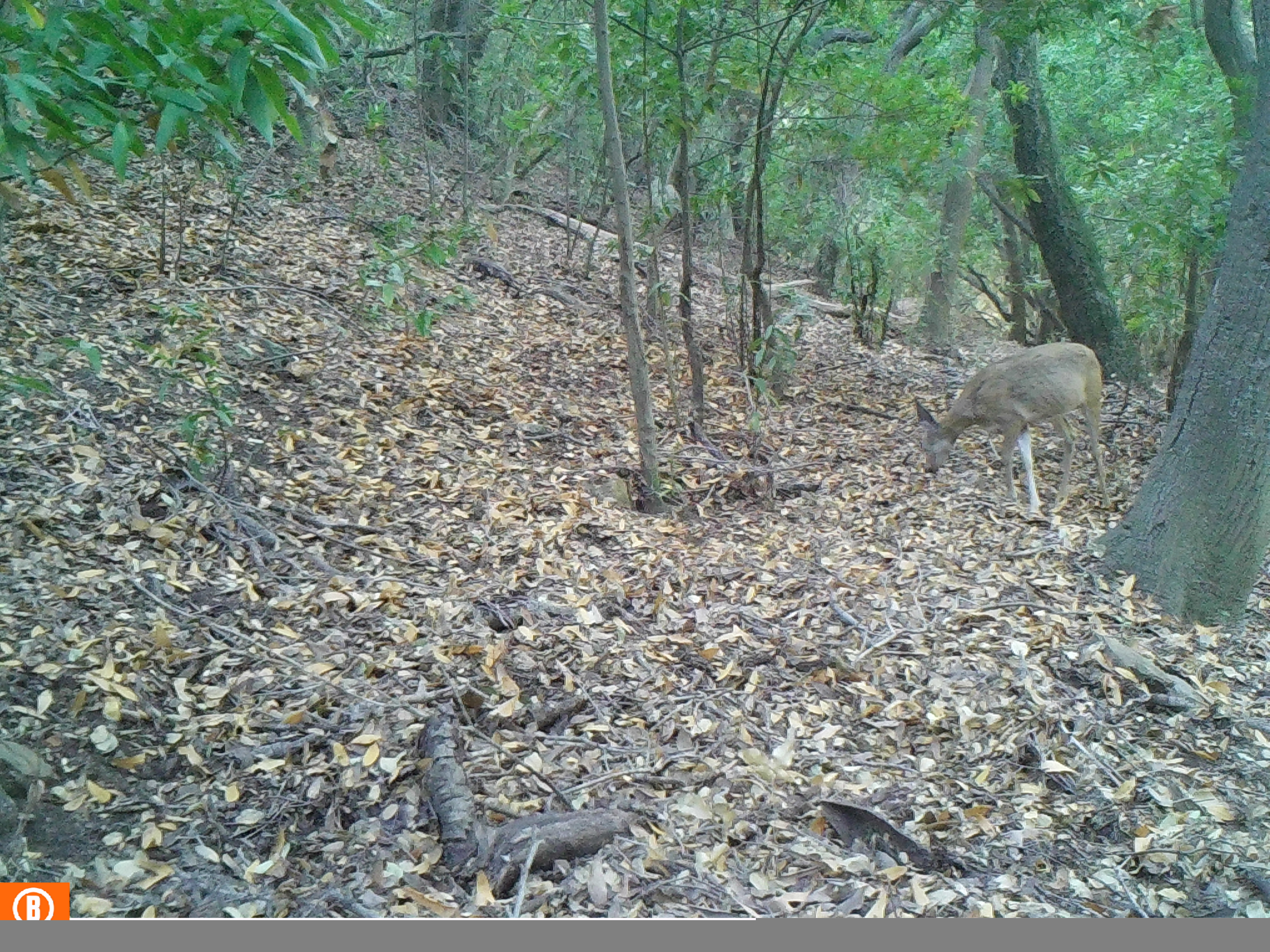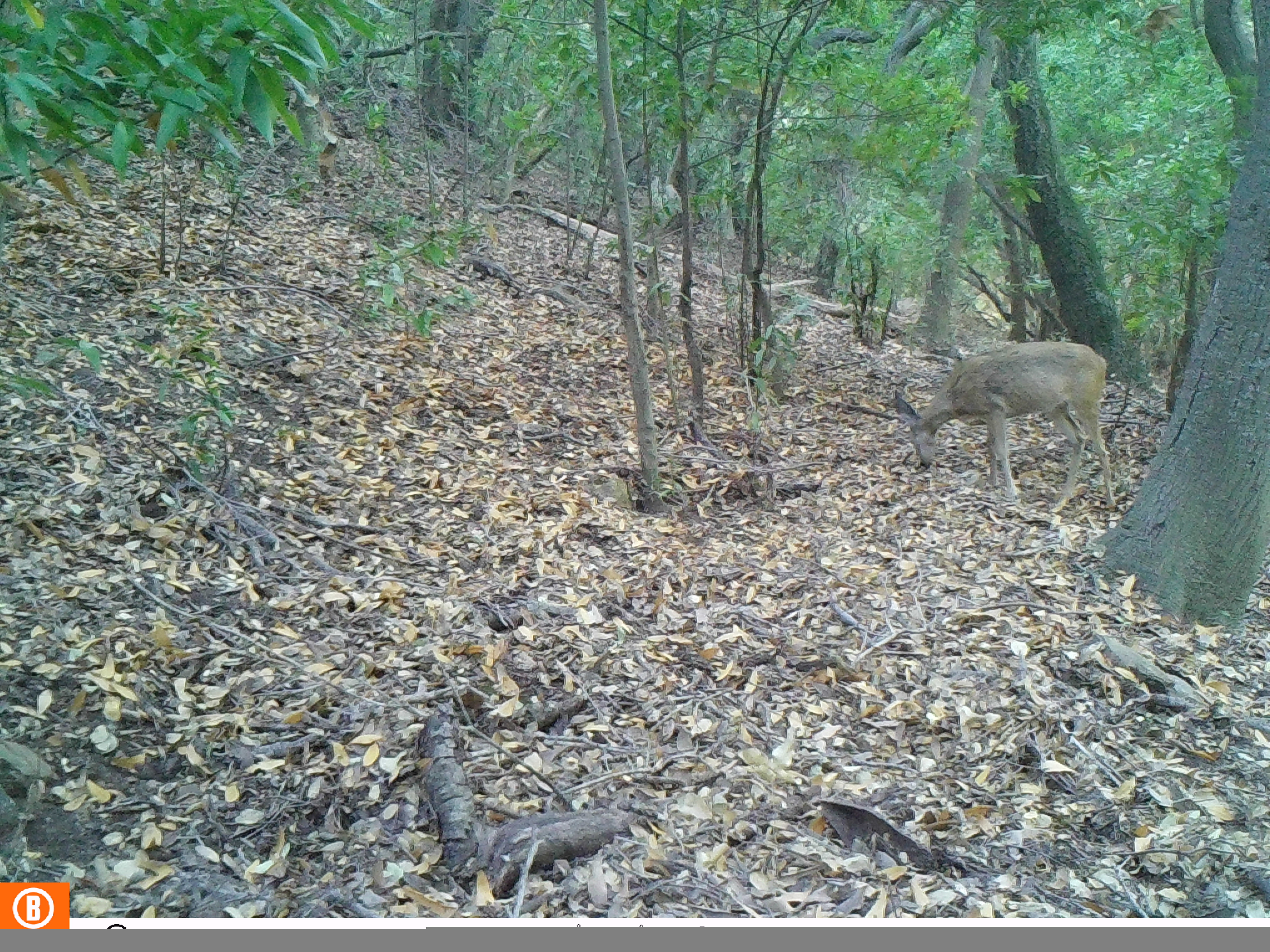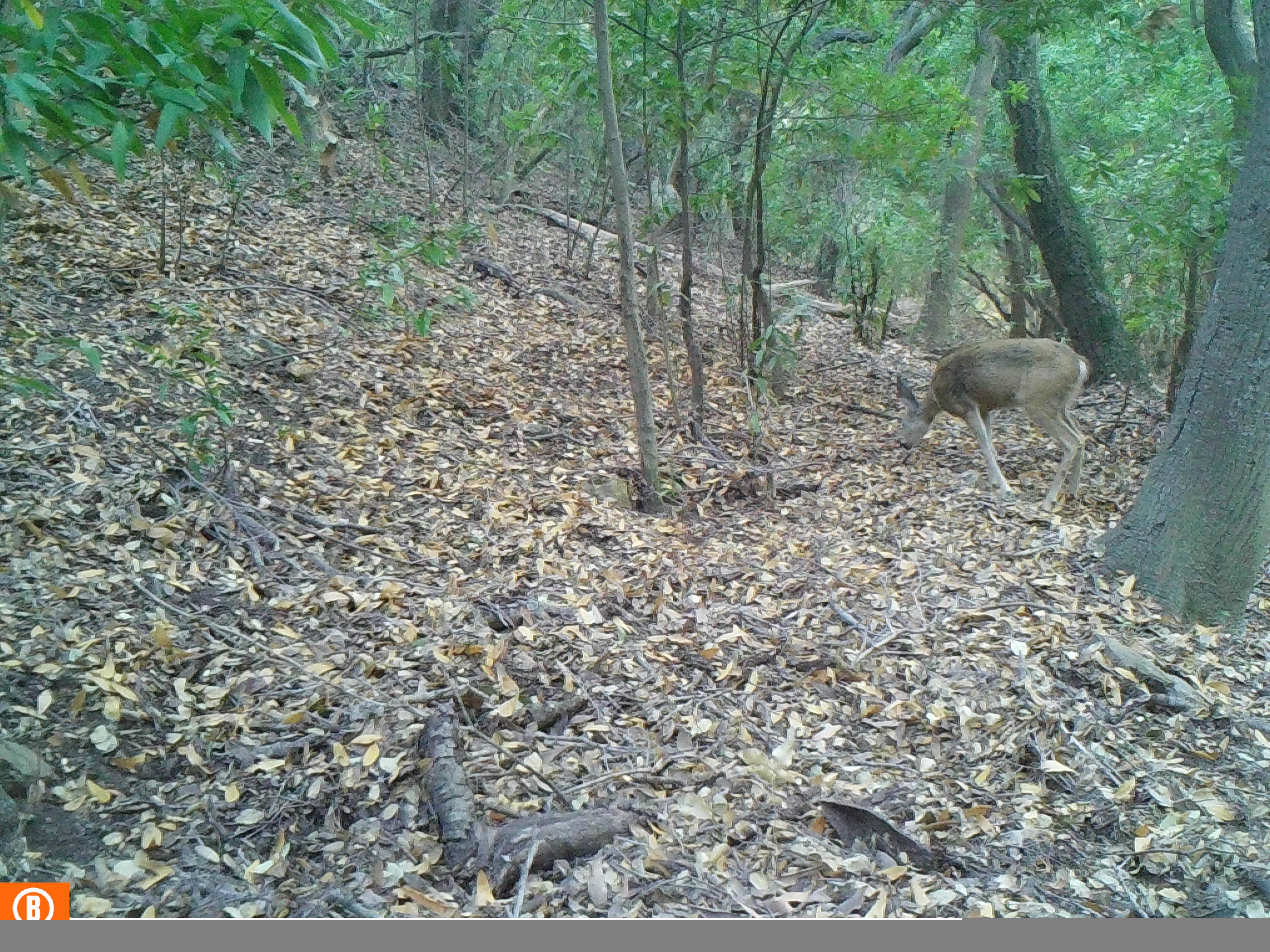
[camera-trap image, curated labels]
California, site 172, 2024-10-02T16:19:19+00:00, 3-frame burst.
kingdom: Animalia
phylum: Chordata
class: Mammalia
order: Artiodactyla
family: Cervidae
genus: Odocoileus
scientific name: Odocoileus hemionus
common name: mule deer